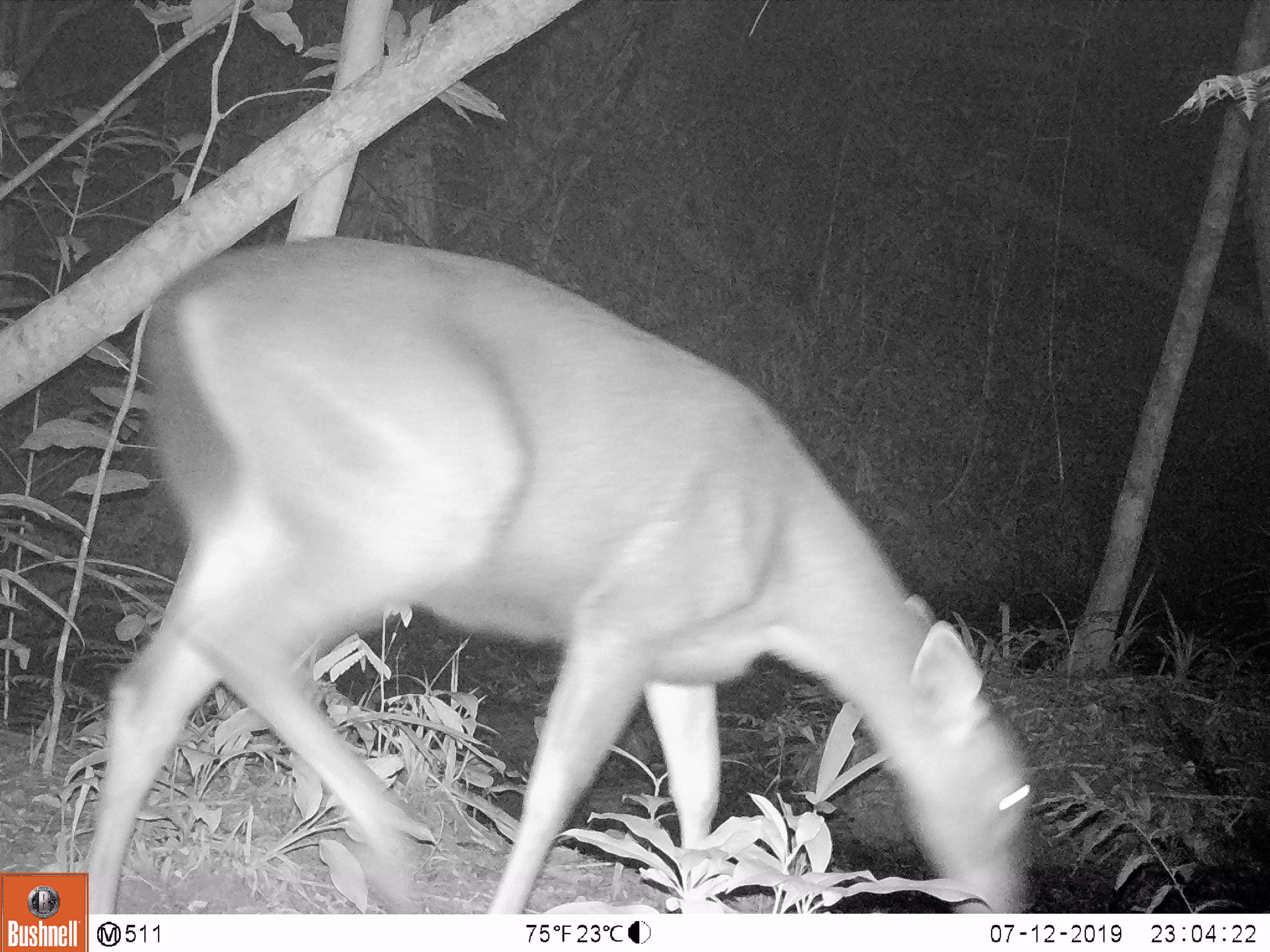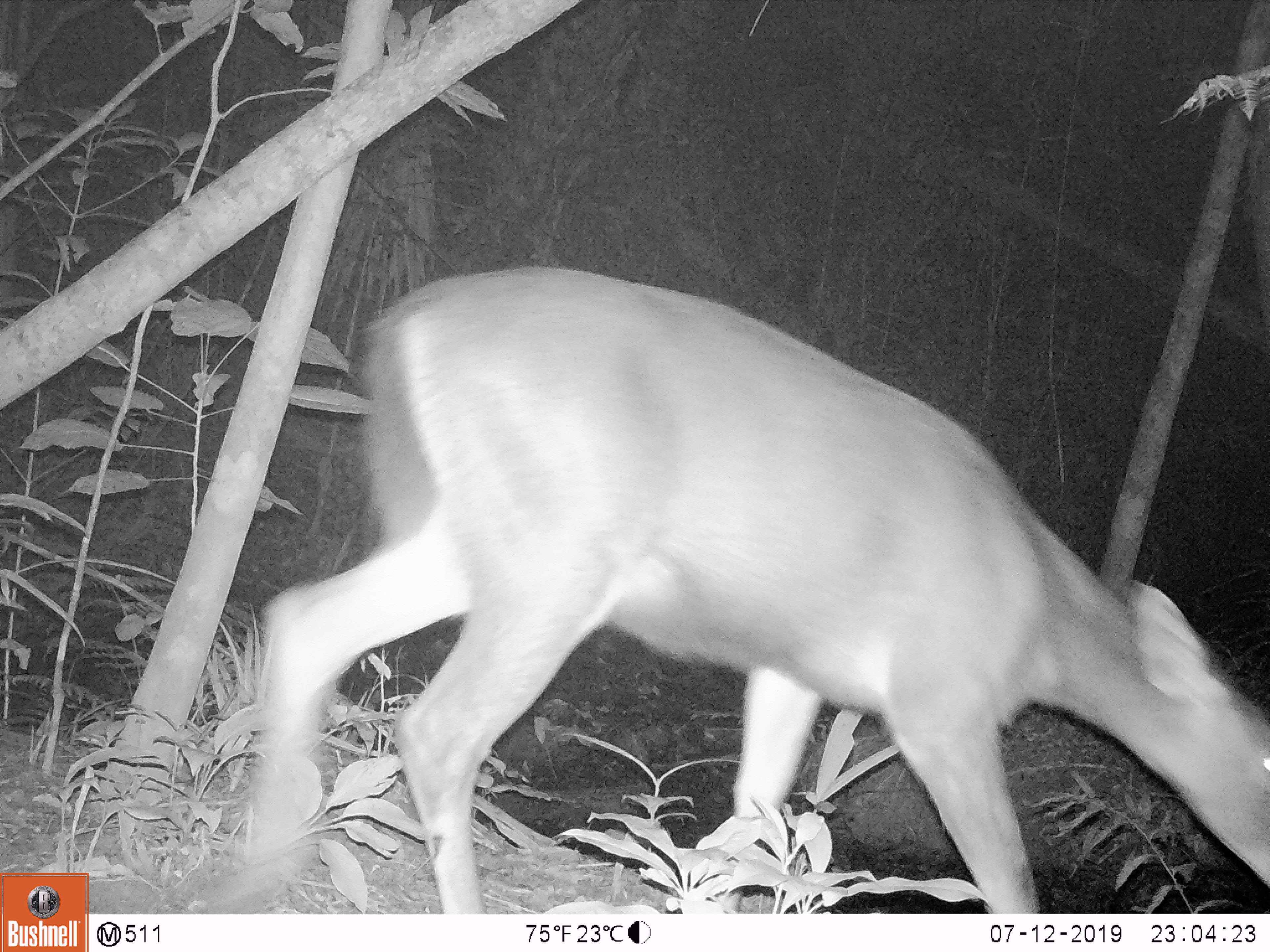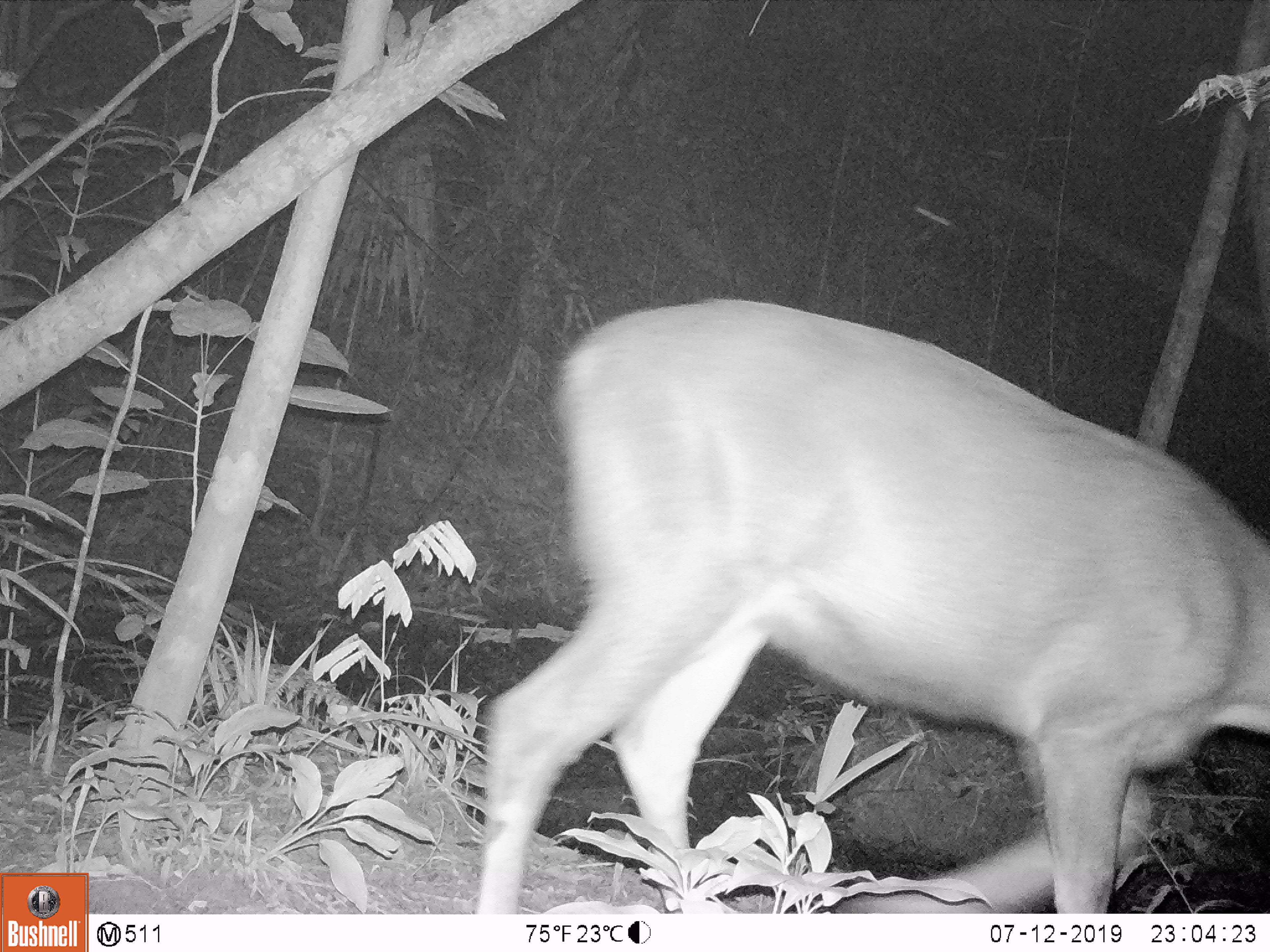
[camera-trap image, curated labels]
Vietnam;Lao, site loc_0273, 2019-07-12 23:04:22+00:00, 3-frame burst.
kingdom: Animalia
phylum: Chordata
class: Mammalia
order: Artiodactyla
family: Cervidae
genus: Rusa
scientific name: Rusa unicolor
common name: sambar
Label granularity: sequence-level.